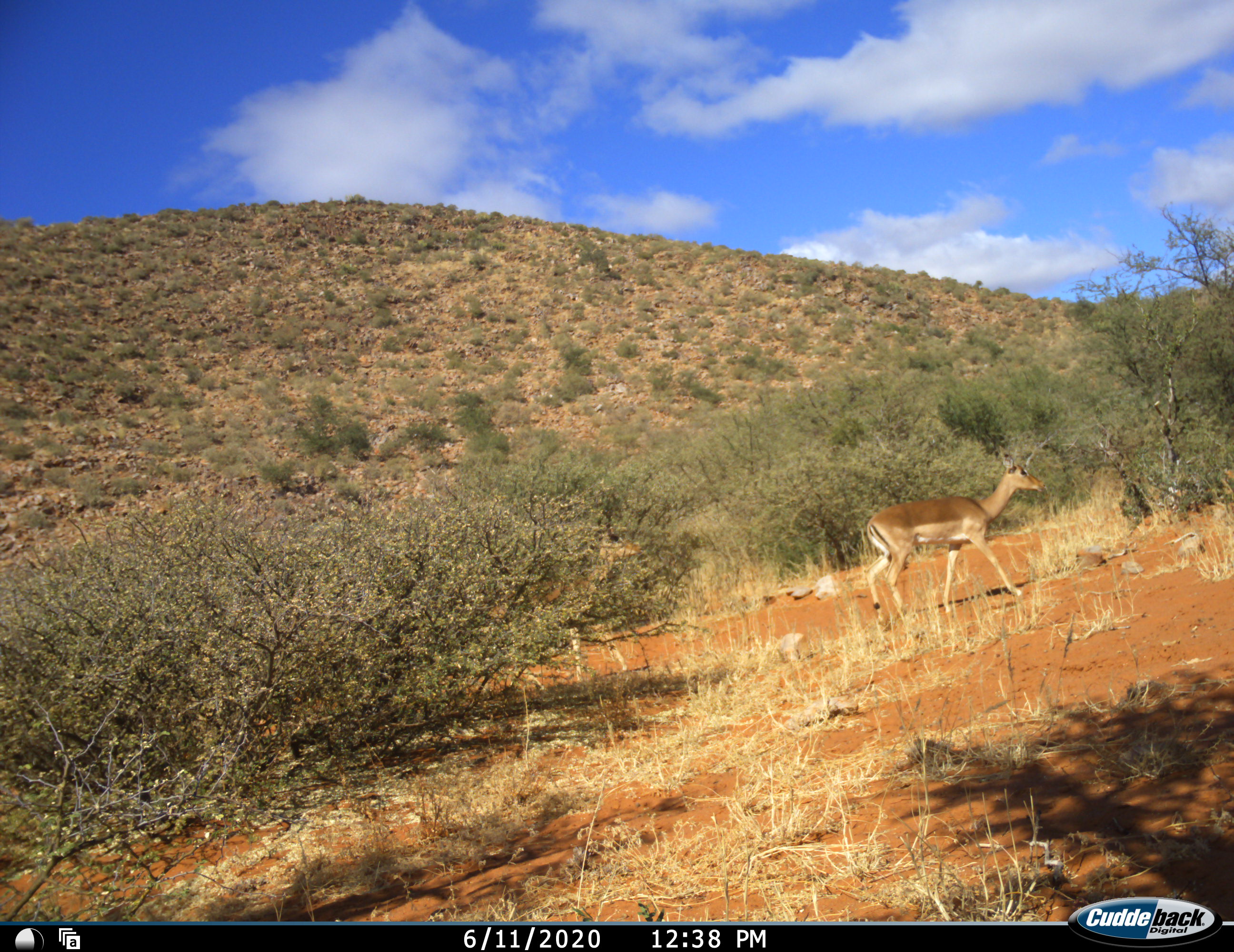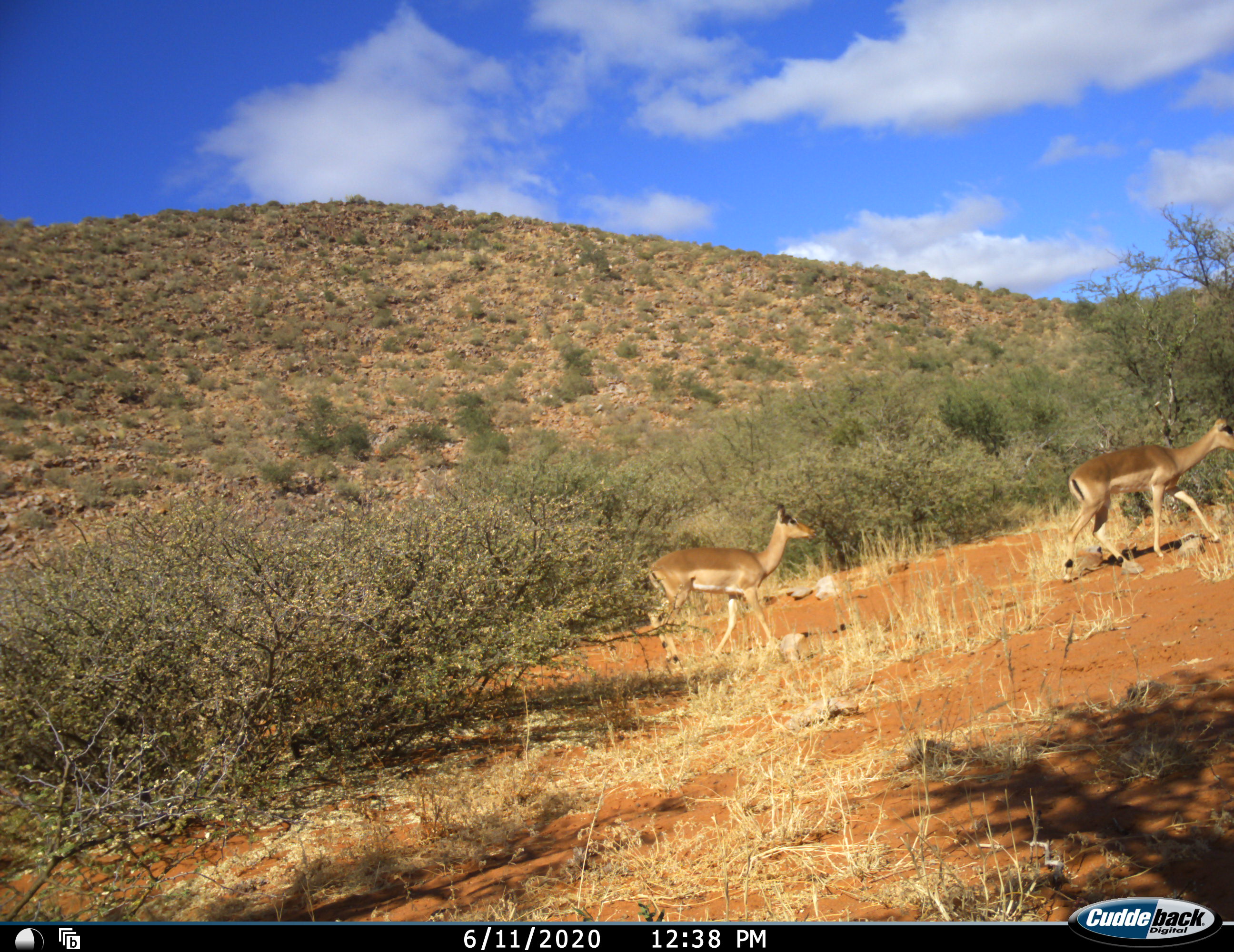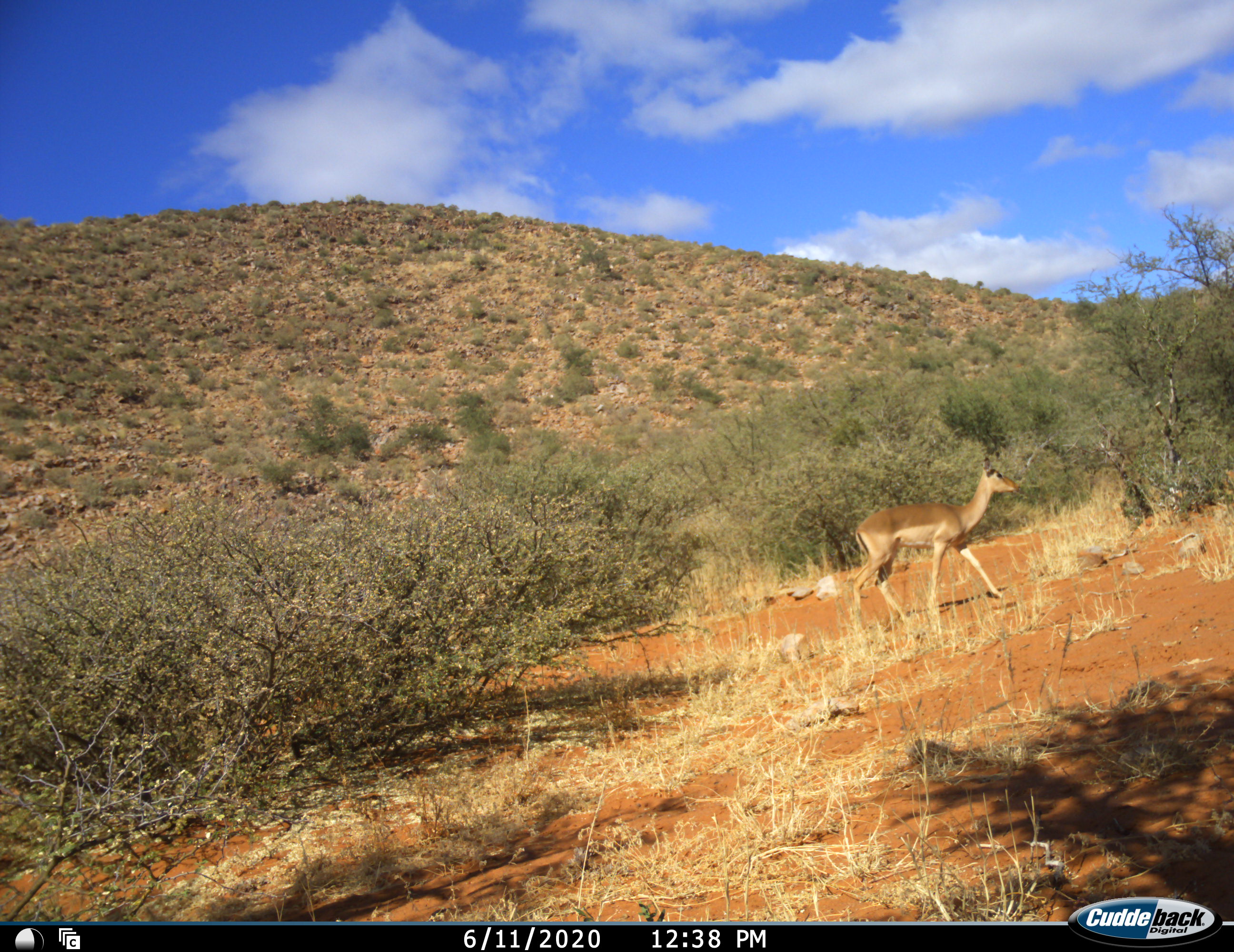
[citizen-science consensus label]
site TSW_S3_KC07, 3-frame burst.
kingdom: Animalia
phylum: Chordata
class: Mammalia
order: Artiodactyla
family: Bovidae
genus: Aepyceros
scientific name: Aepyceros melampus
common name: impala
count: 2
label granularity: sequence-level